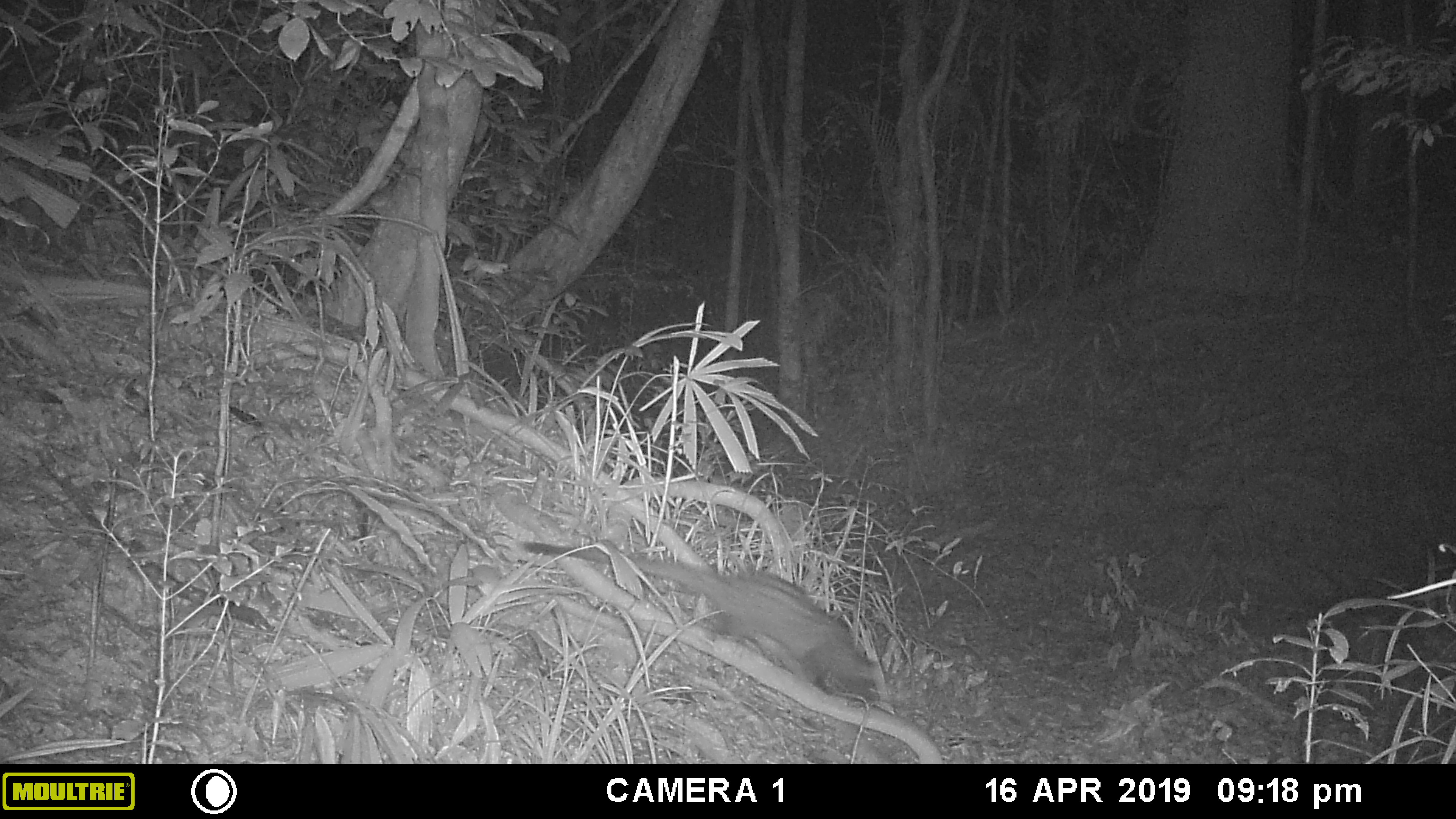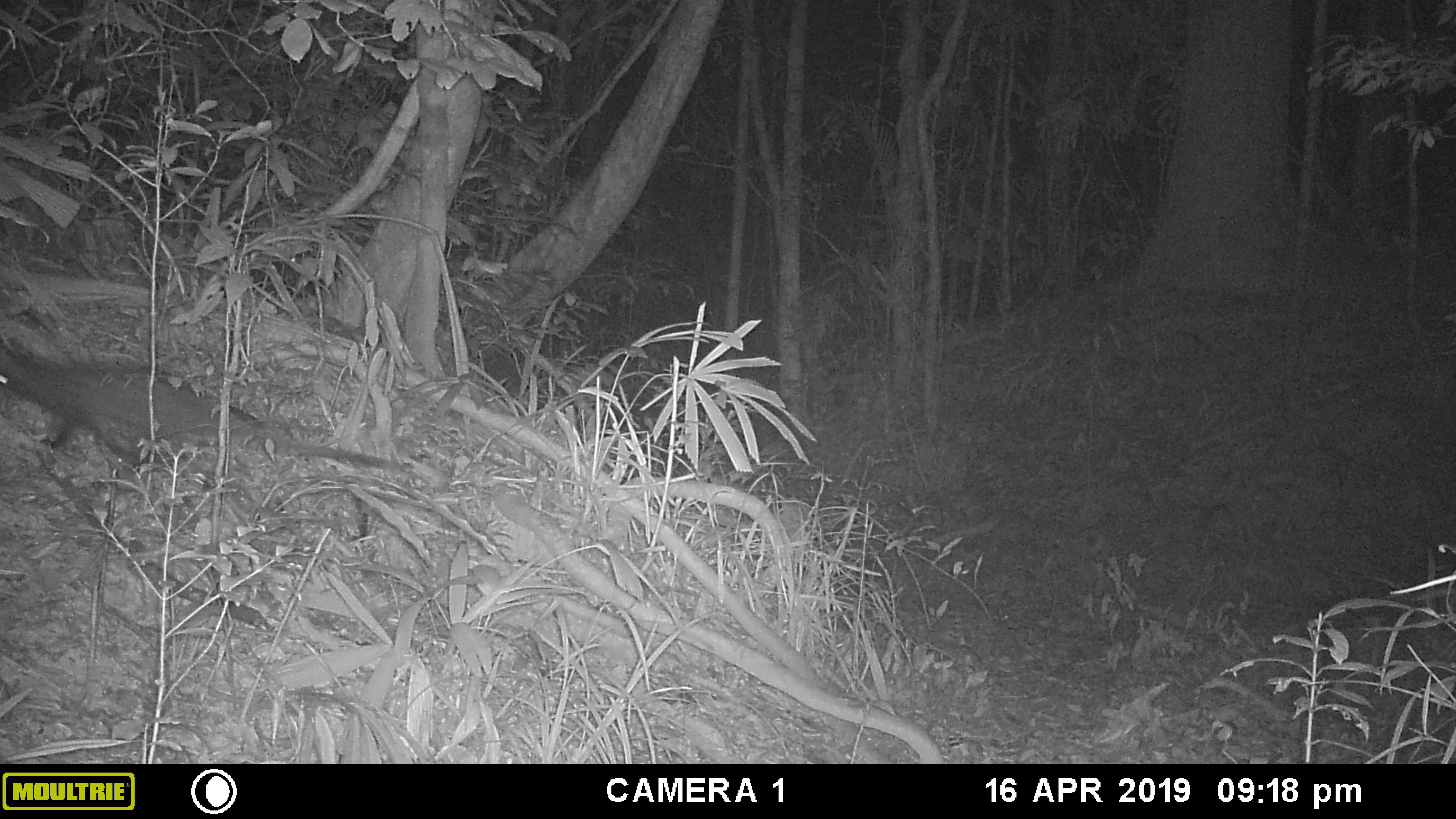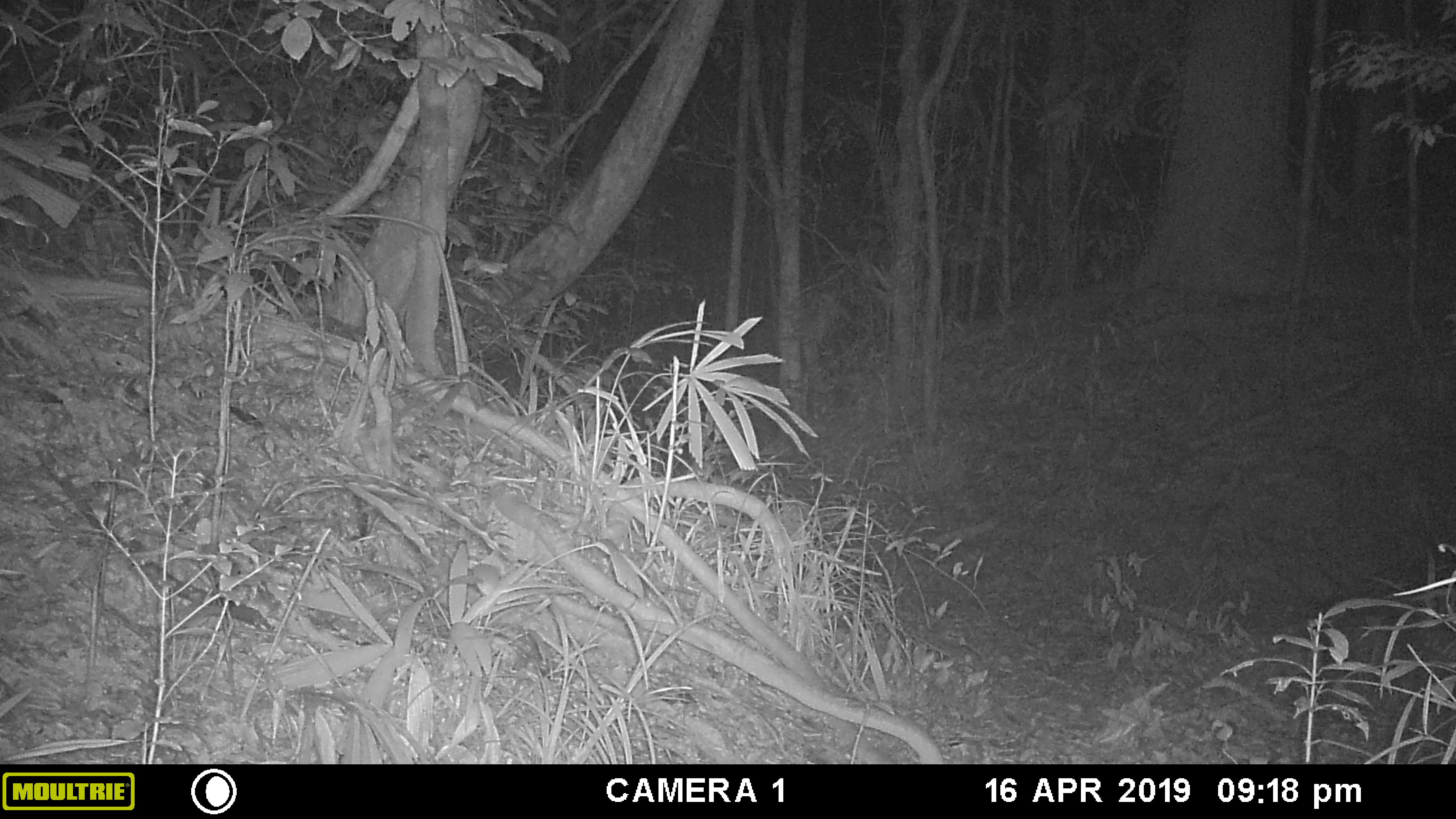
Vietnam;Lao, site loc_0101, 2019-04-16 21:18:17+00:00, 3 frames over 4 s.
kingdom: Animalia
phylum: Chordata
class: Mammalia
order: Carnivora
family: Viverridae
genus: Paradoxurus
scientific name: Paradoxurus hermaphroditus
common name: common palm civet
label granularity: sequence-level